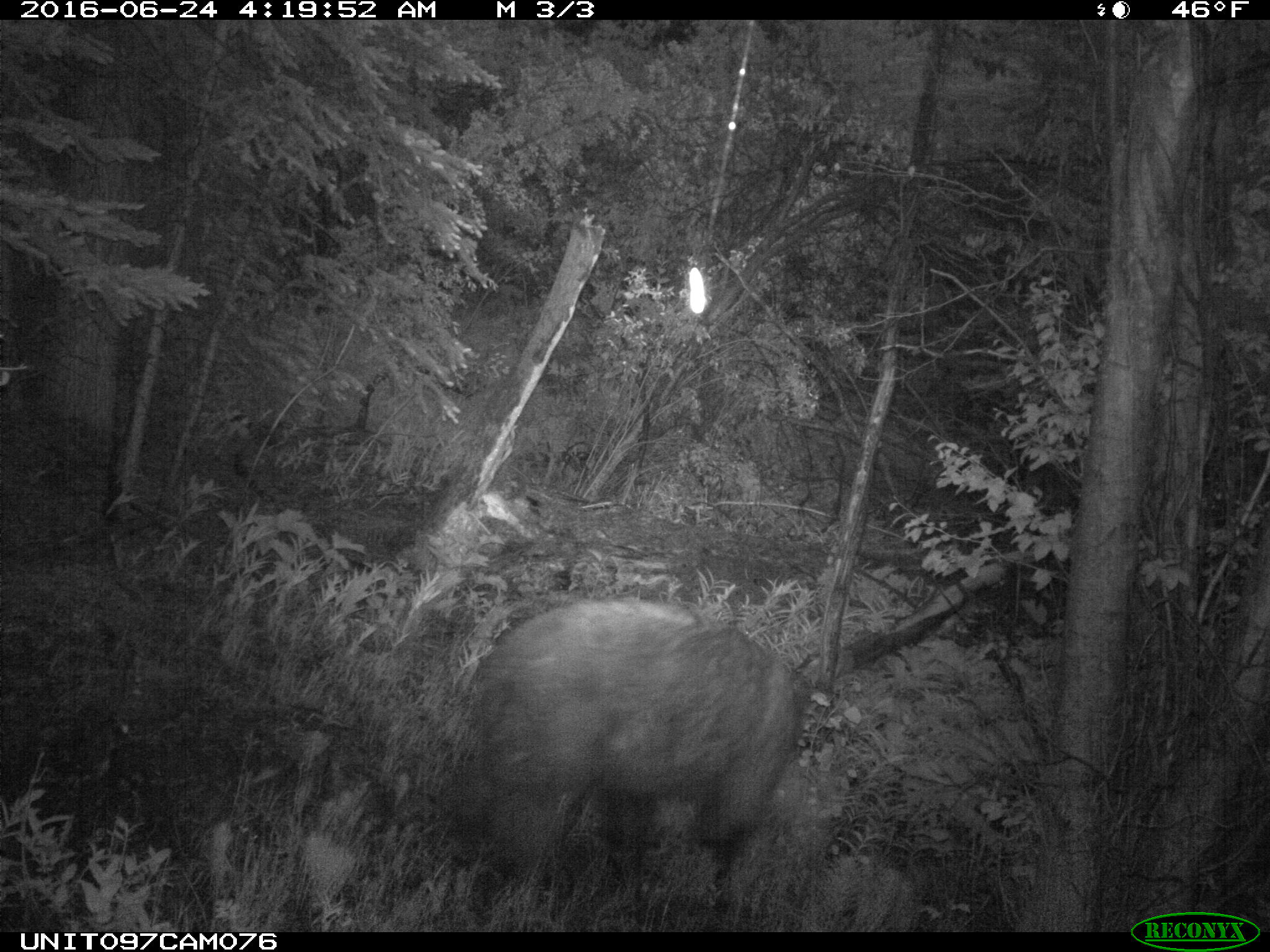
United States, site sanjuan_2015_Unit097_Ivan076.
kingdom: Animalia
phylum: Chordata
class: Mammalia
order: Carnivora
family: Ursidae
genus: Ursus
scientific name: Ursus americanus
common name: american black bear